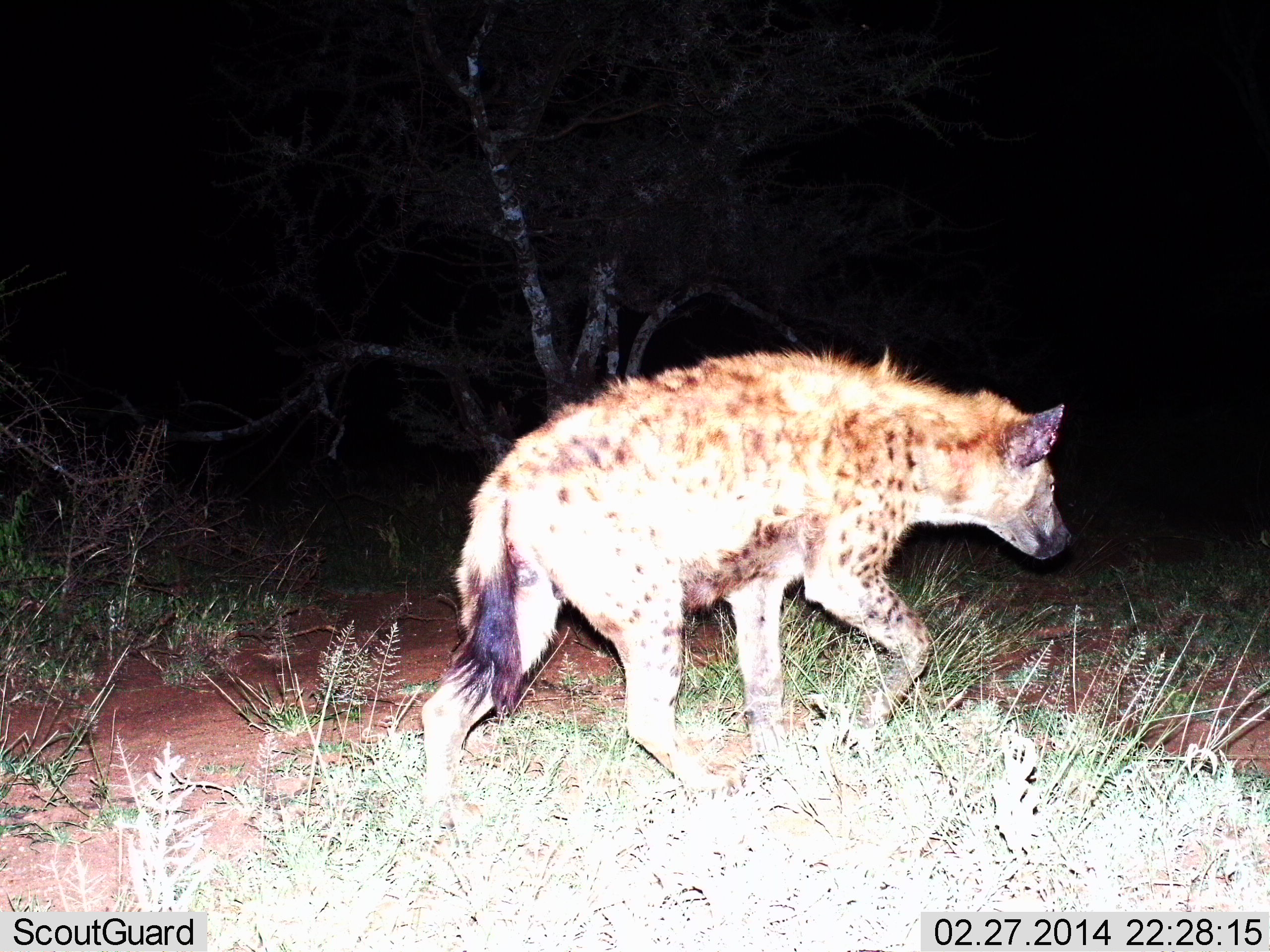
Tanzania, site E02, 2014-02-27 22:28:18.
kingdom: Animalia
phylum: Chordata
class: Mammalia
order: Carnivora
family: Hyaenidae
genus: Crocuta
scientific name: Crocuta crocuta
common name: spotted hyena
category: hyenaspotted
Hyenaspotted (spotted hyena) (Crocuta crocuta), count 1. Behavior (volunteer vote fractions): standing 0%, resting 0%, moving 100%, interacting 0%. Young present (vote fraction): 0%. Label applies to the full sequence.